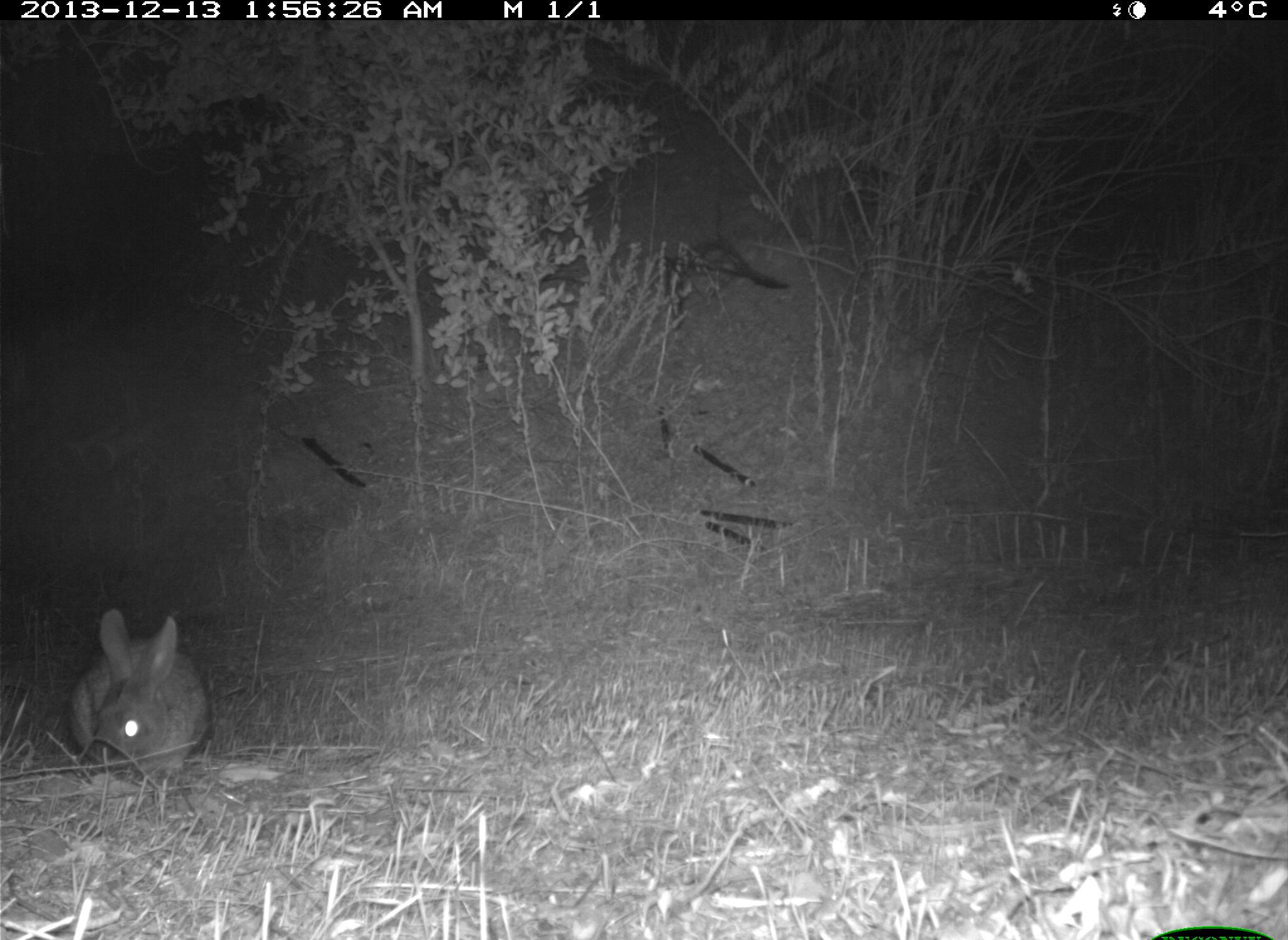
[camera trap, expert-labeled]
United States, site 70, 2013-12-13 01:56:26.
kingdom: Animalia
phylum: Chordata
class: Mammalia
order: Lagomorpha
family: Leporidae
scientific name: Leporidae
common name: rabbits and hares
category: rabbit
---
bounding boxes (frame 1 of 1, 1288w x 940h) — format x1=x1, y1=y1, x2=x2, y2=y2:
rabbit: x1=69, y1=608, x2=207, y2=781